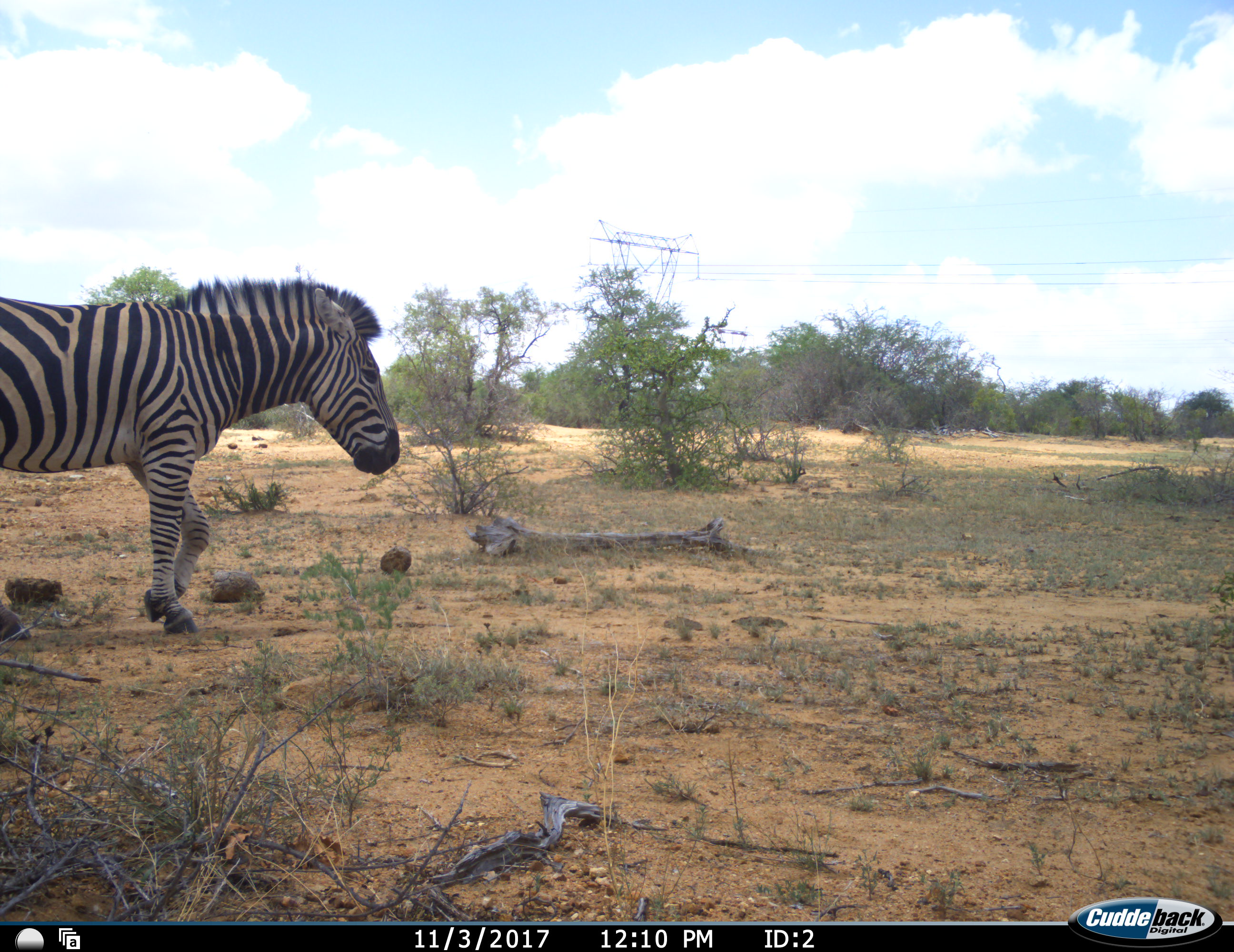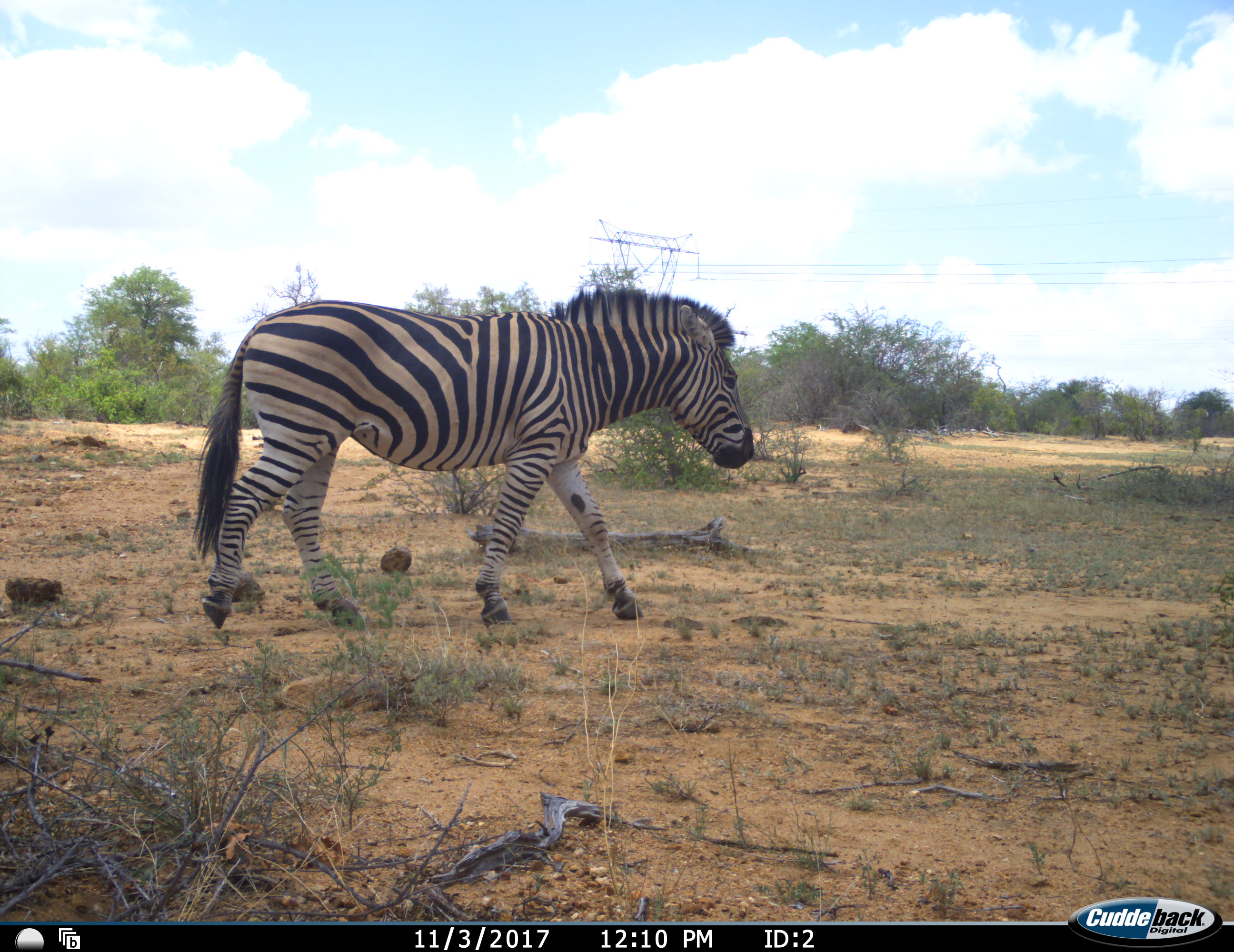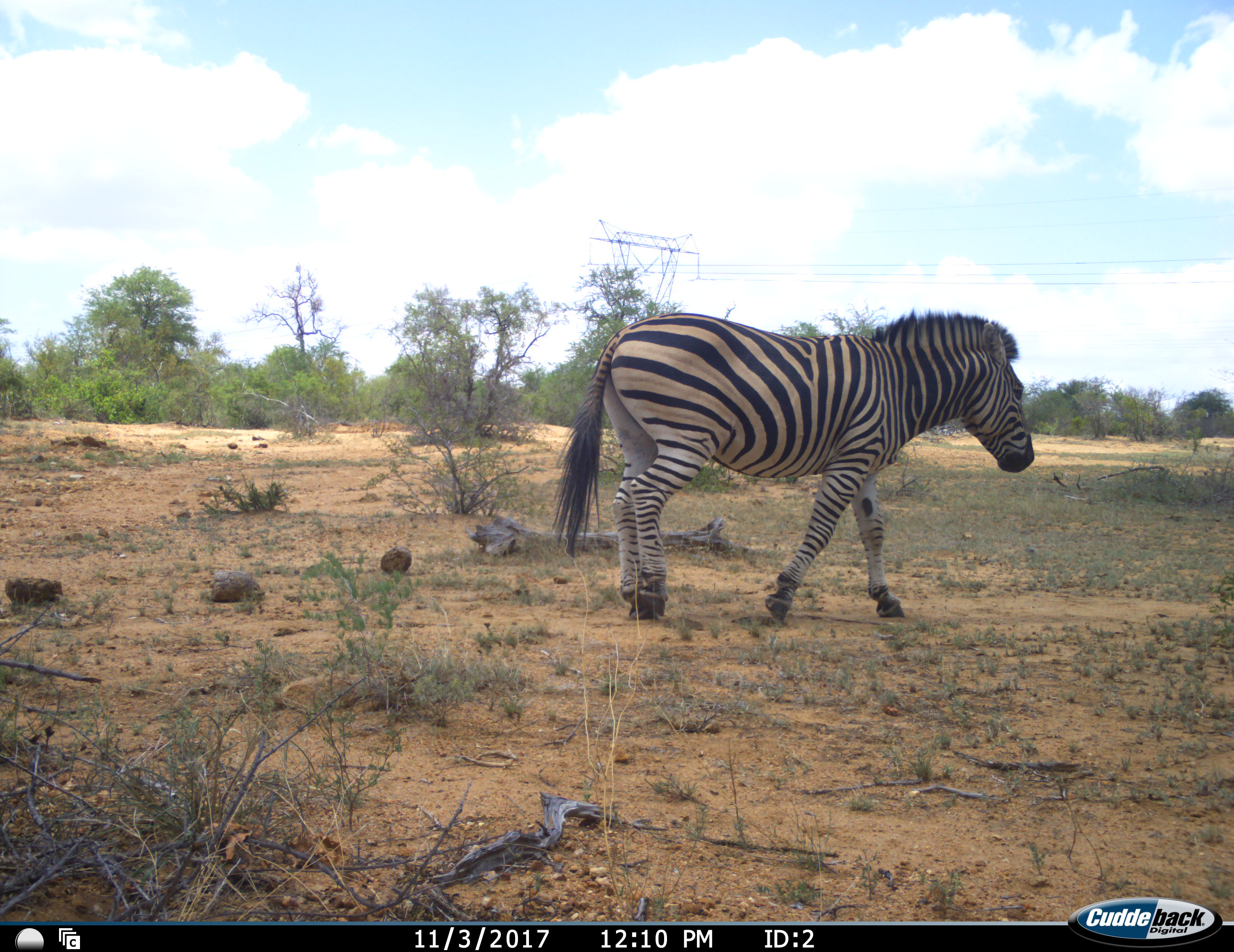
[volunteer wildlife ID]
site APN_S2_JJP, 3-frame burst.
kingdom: Animalia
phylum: Chordata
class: Mammalia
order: Perissodactyla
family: Equidae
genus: Equus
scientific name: Equus quagga burchellii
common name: burchell's zebra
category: zebraburchells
Zebraburchells (burchell's zebra) (Equus quagga burchellii), count 1. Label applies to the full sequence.